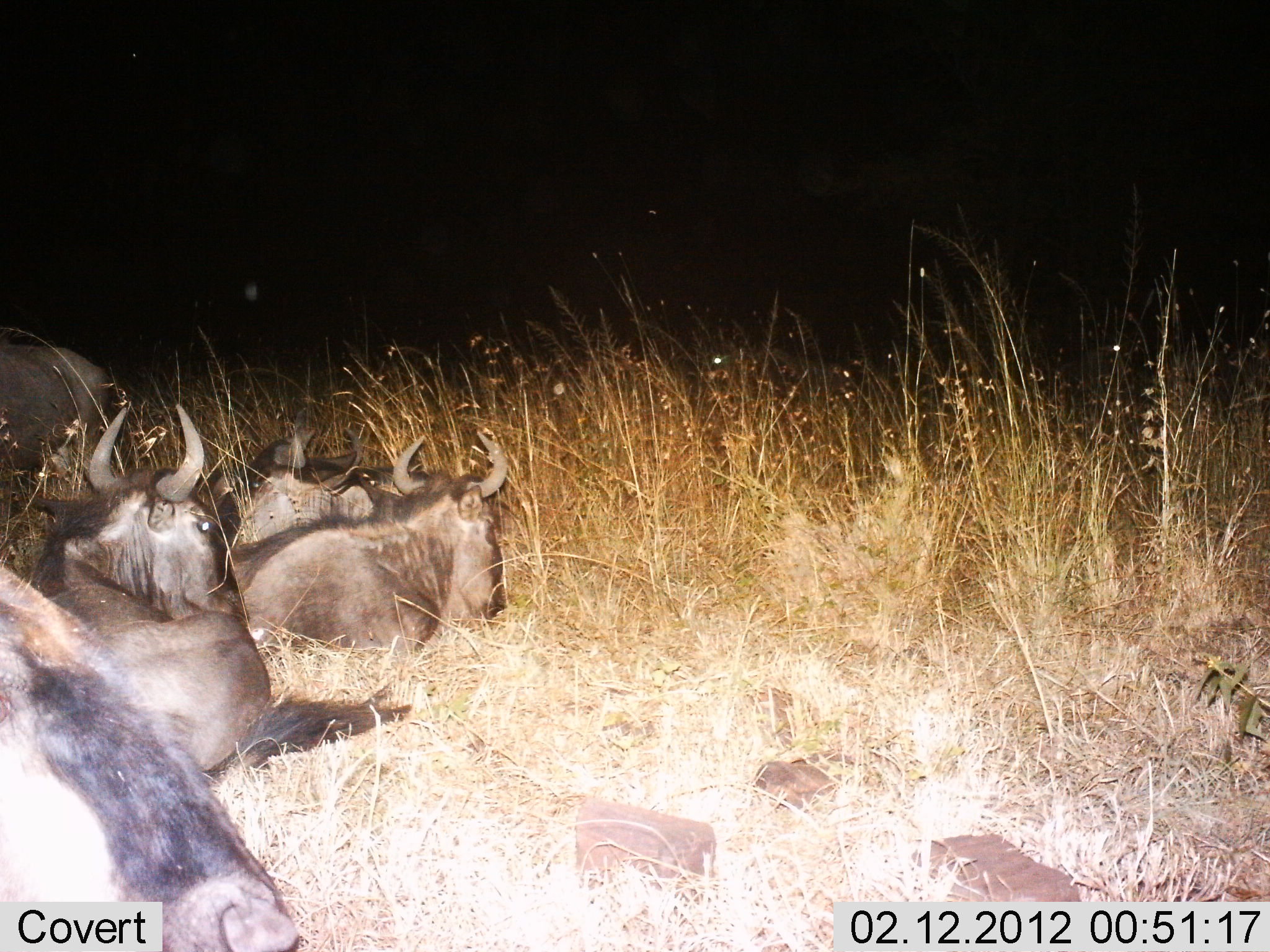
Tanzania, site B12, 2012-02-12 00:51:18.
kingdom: Animalia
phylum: Chordata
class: Mammalia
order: Artiodactyla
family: Bovidae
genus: Connochaetes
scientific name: Connochaetes taurinus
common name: blue wildebeest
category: wildebeest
Wildebeest (blue wildebeest) (Connochaetes taurinus), count 5. Behavior (volunteer vote fractions): standing 7%, resting 93%, moving 0%, interacting 0%. Young present (vote fraction): 0%. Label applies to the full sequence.